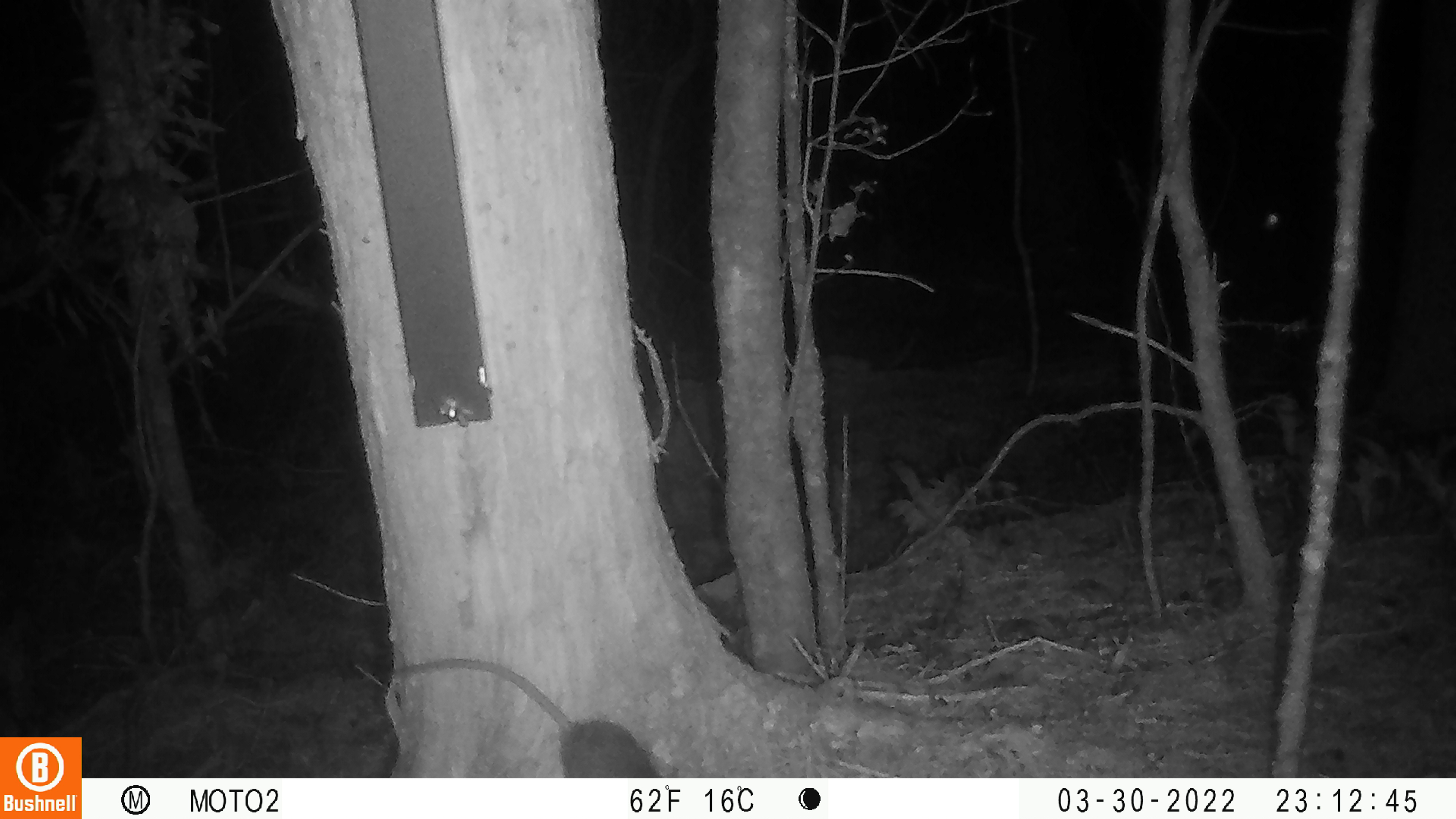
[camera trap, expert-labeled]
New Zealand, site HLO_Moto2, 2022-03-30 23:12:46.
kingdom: Animalia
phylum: Chordata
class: Mammalia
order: Rodentia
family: Muridae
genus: Rattus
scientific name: Rattus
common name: rat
Rat (Rattus).